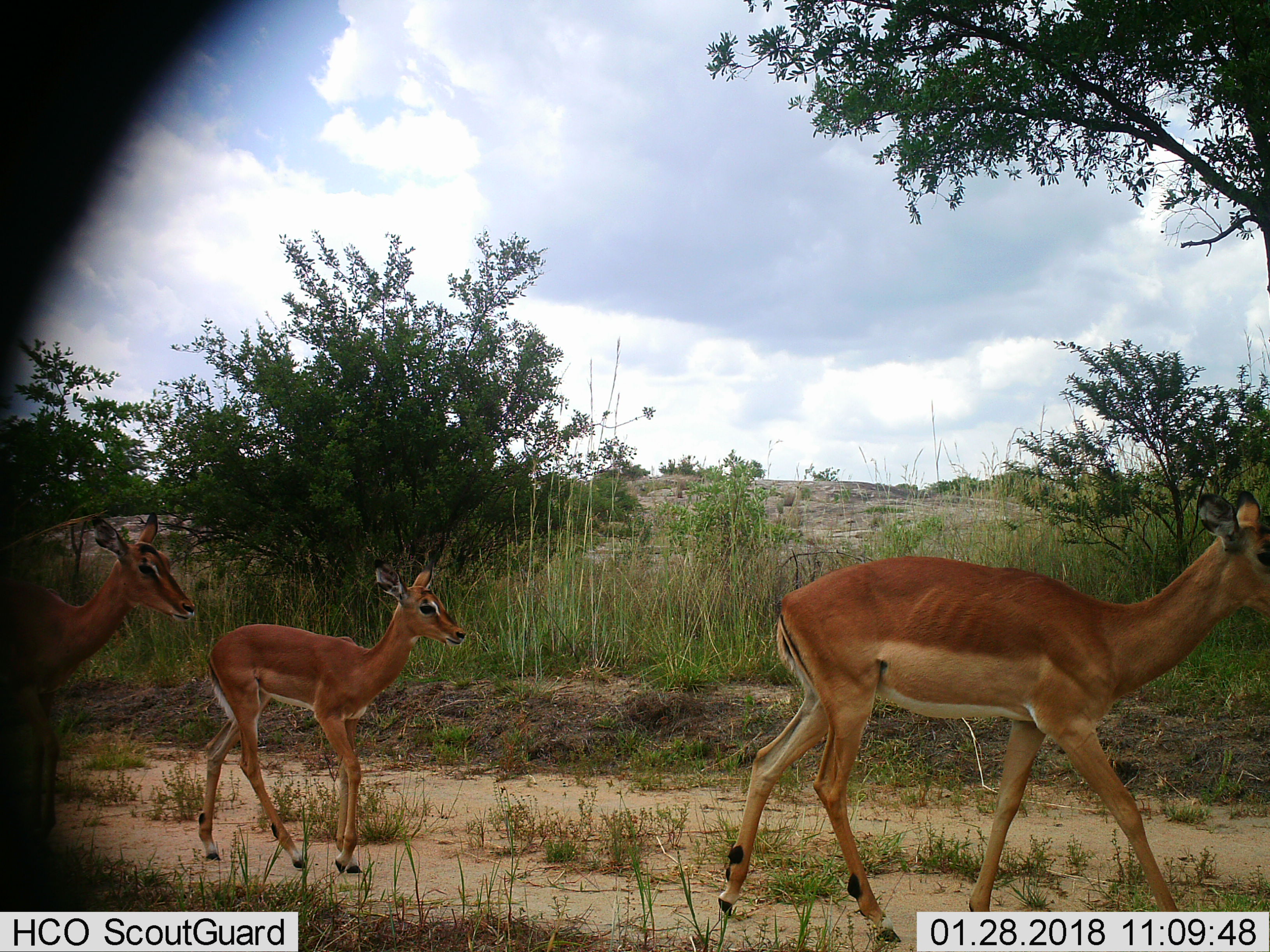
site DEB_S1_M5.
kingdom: Animalia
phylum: Chordata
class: Mammalia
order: Artiodactyla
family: Bovidae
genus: Aepyceros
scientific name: Aepyceros melampus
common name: impala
Impala (Aepyceros melampus), count 3. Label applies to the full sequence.